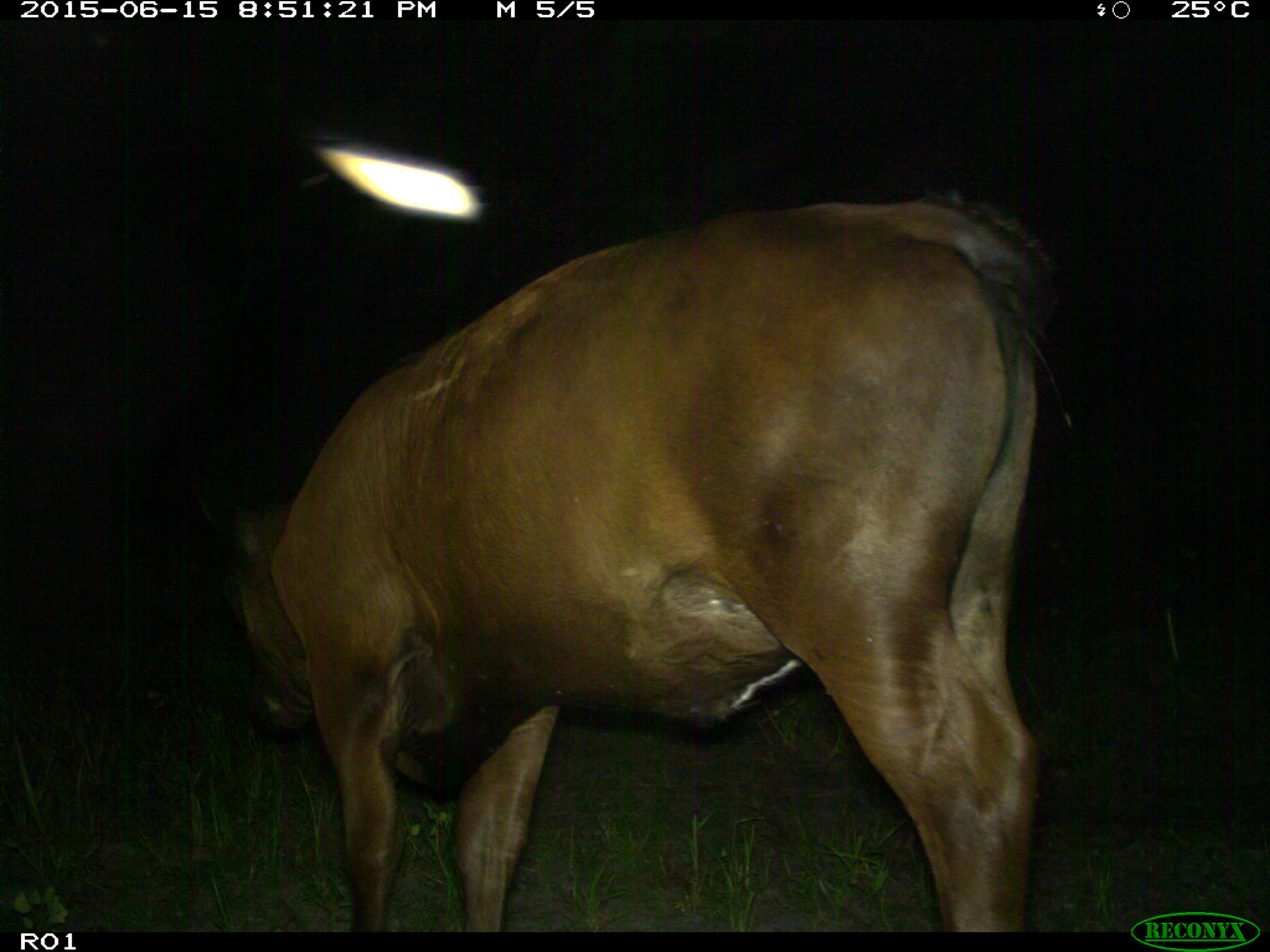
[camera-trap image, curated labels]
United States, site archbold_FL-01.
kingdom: Animalia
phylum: Chordata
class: Mammalia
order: Artiodactyla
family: Bovidae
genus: Bos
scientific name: Bos taurus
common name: domestic cow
Bos taurus (domestic cow).